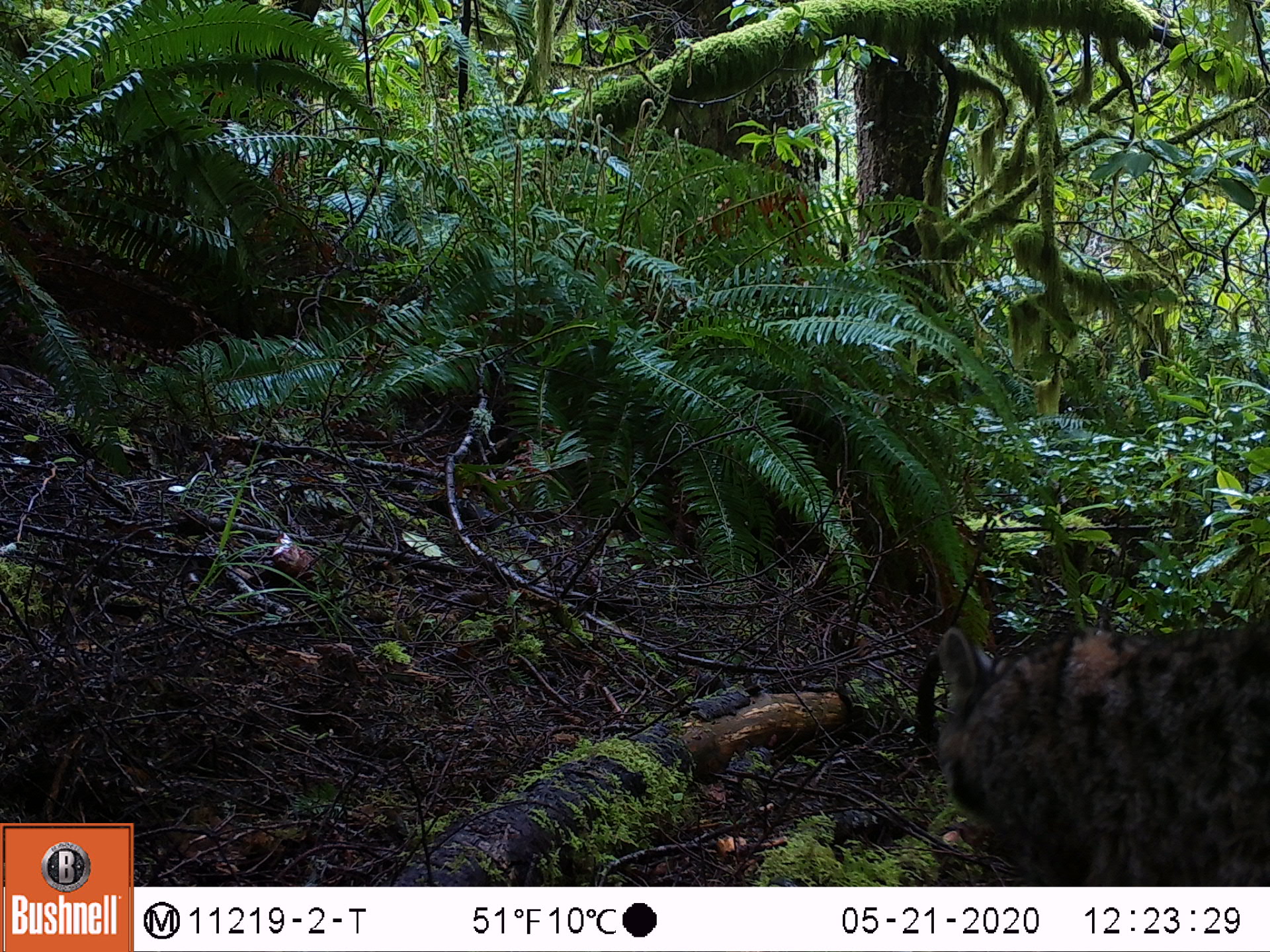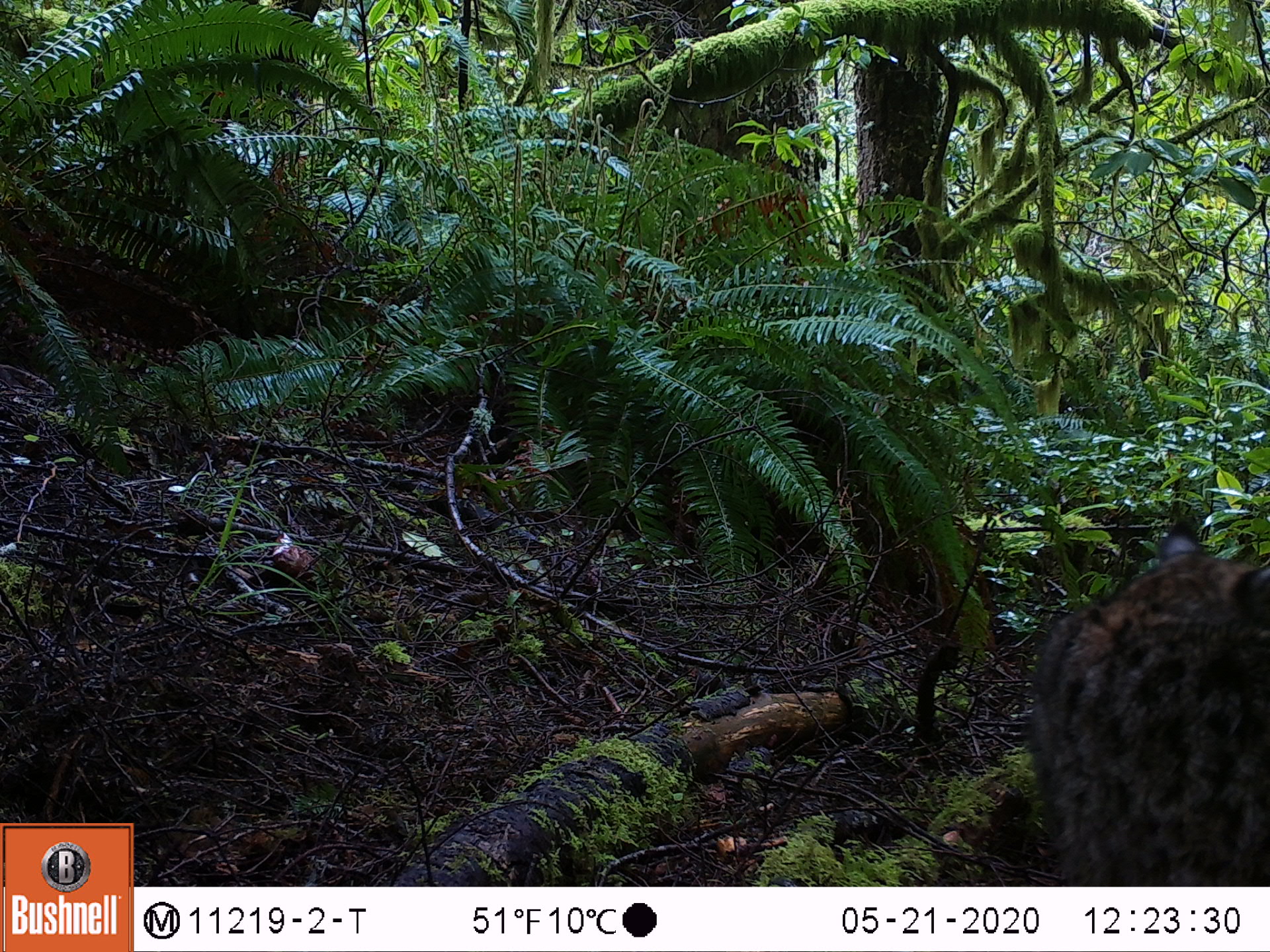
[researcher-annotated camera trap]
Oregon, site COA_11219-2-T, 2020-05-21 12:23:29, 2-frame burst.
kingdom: Animalia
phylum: Chordata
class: Mammalia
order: Carnivora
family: Felidae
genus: Lynx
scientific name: Lynx rufus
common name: bobcat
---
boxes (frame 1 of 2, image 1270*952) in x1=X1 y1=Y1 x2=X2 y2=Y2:
bobcat: x1=919 y1=593 x2=1267 y2=882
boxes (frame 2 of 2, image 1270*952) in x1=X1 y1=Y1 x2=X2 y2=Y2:
bobcat: x1=1007 y1=503 x2=1262 y2=883